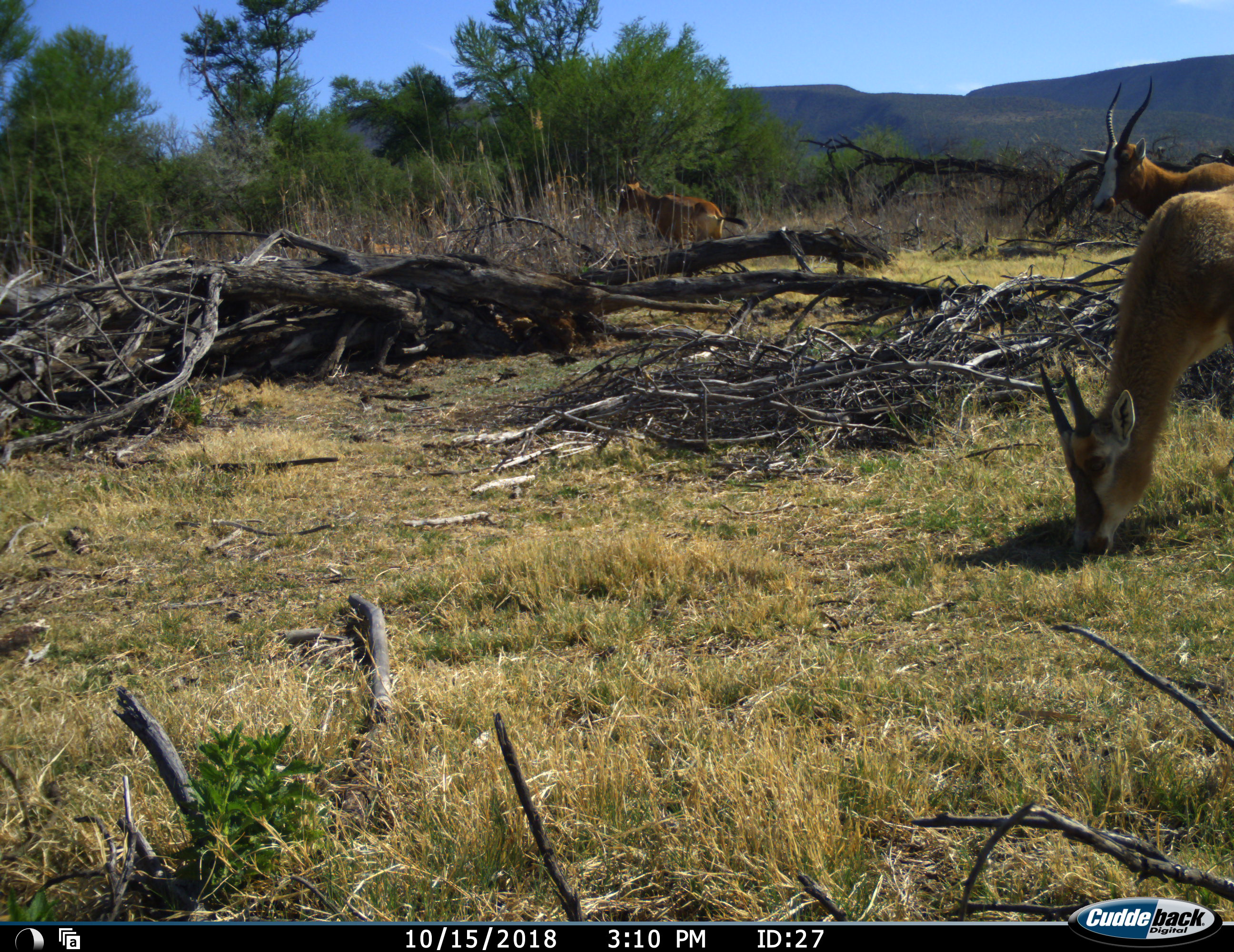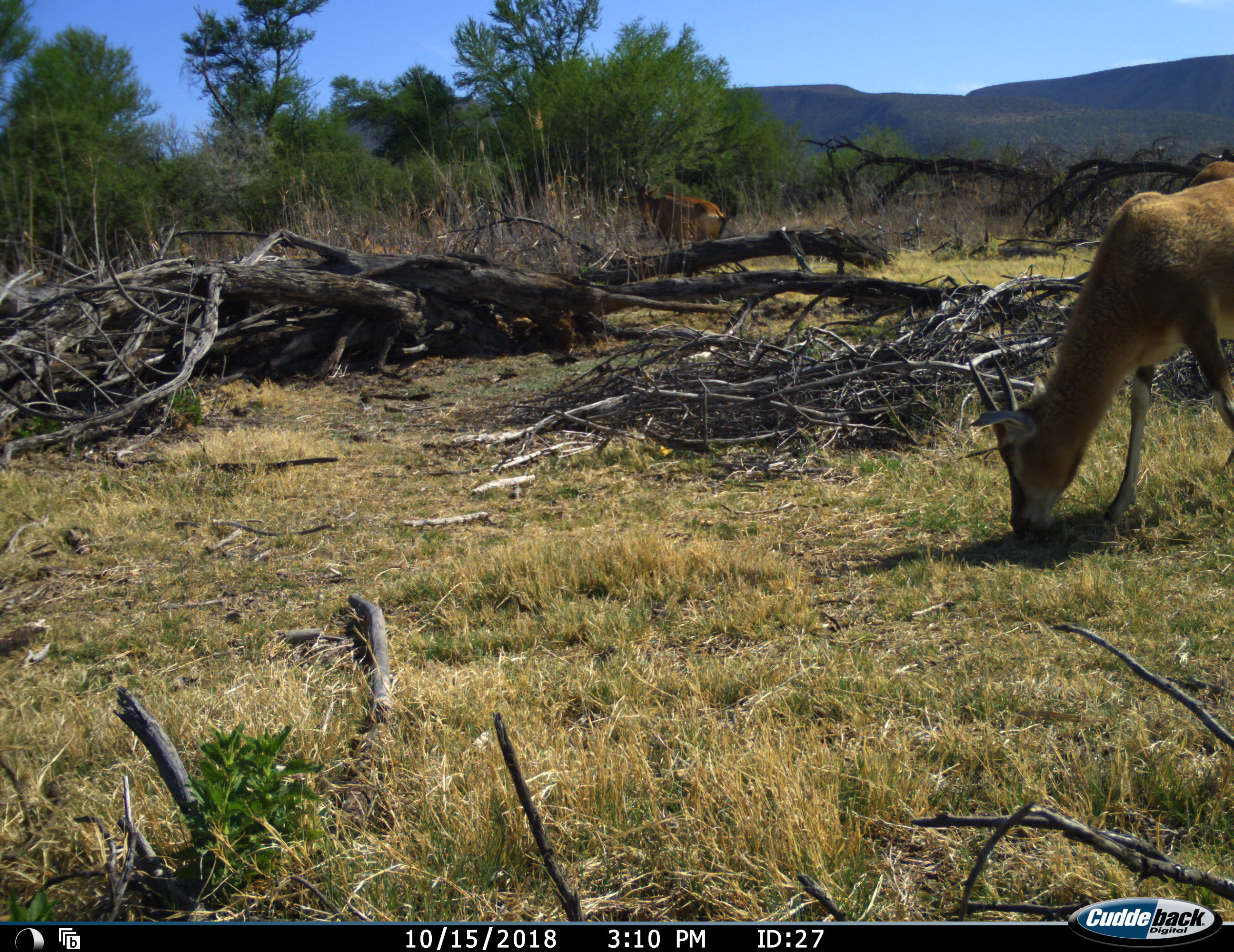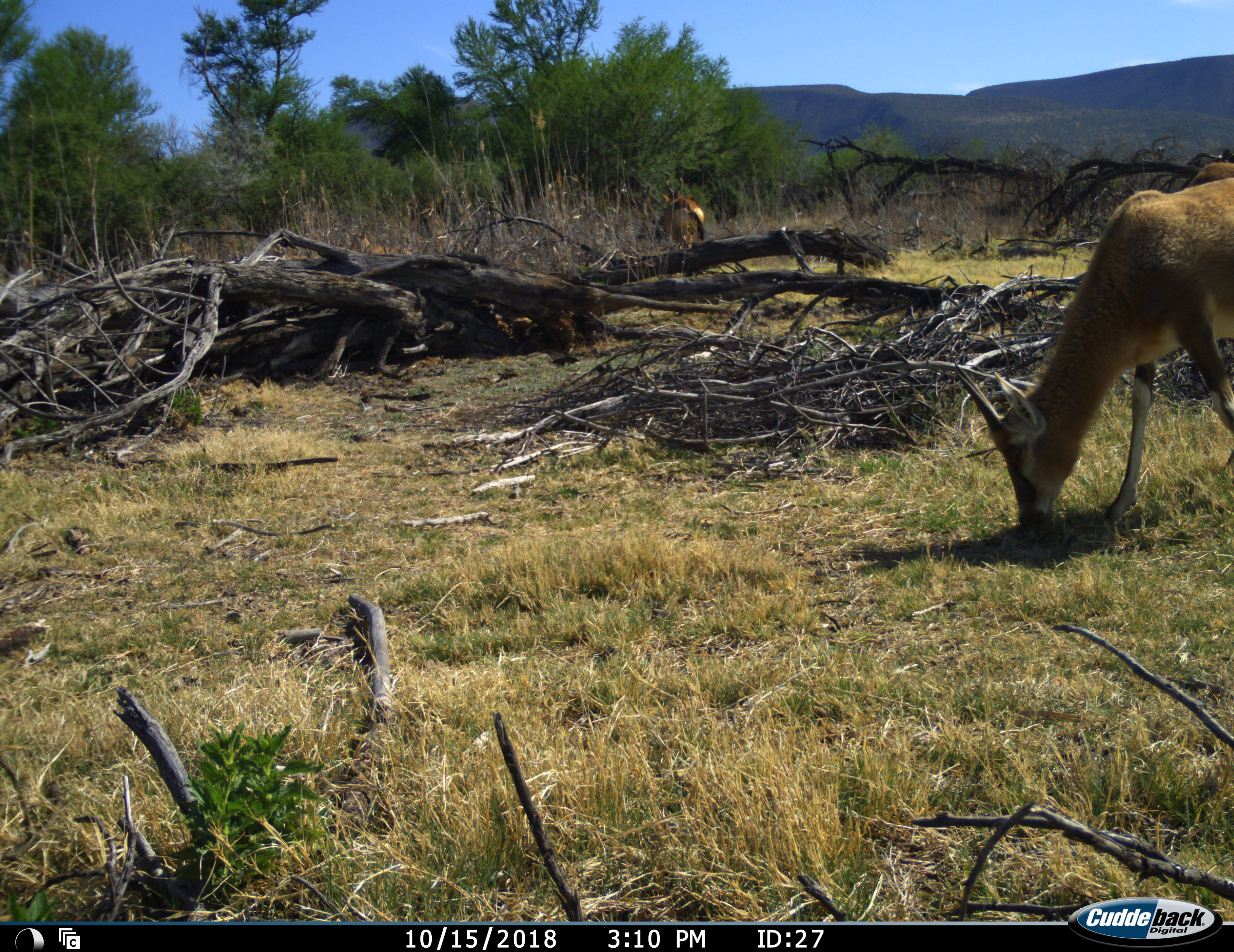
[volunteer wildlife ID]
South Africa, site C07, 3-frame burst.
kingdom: Animalia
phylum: Chordata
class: Mammalia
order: Artiodactyla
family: Bovidae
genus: Damaliscus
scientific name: Damaliscus pygargus phillipsi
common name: blesbok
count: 3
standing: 57%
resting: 0%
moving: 43%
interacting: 0%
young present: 57%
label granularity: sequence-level